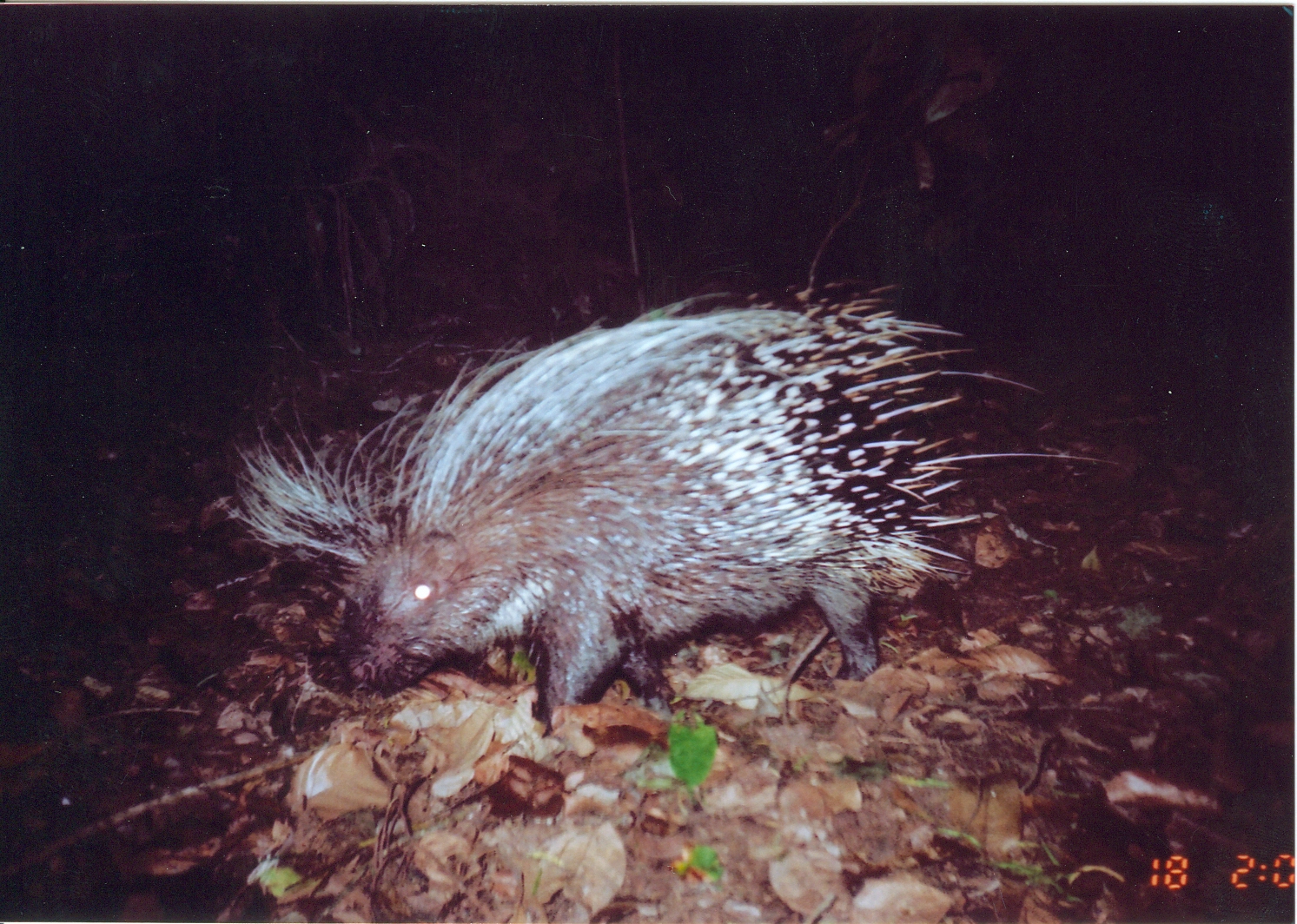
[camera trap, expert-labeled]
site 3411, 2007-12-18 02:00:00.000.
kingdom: Animalia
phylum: Chordata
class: Mammalia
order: Rodentia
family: Hystricidae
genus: Hystrix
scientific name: Hystrix africaeaustralis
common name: cape porcupine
Hystrix africaeaustralis (cape porcupine), count 1.